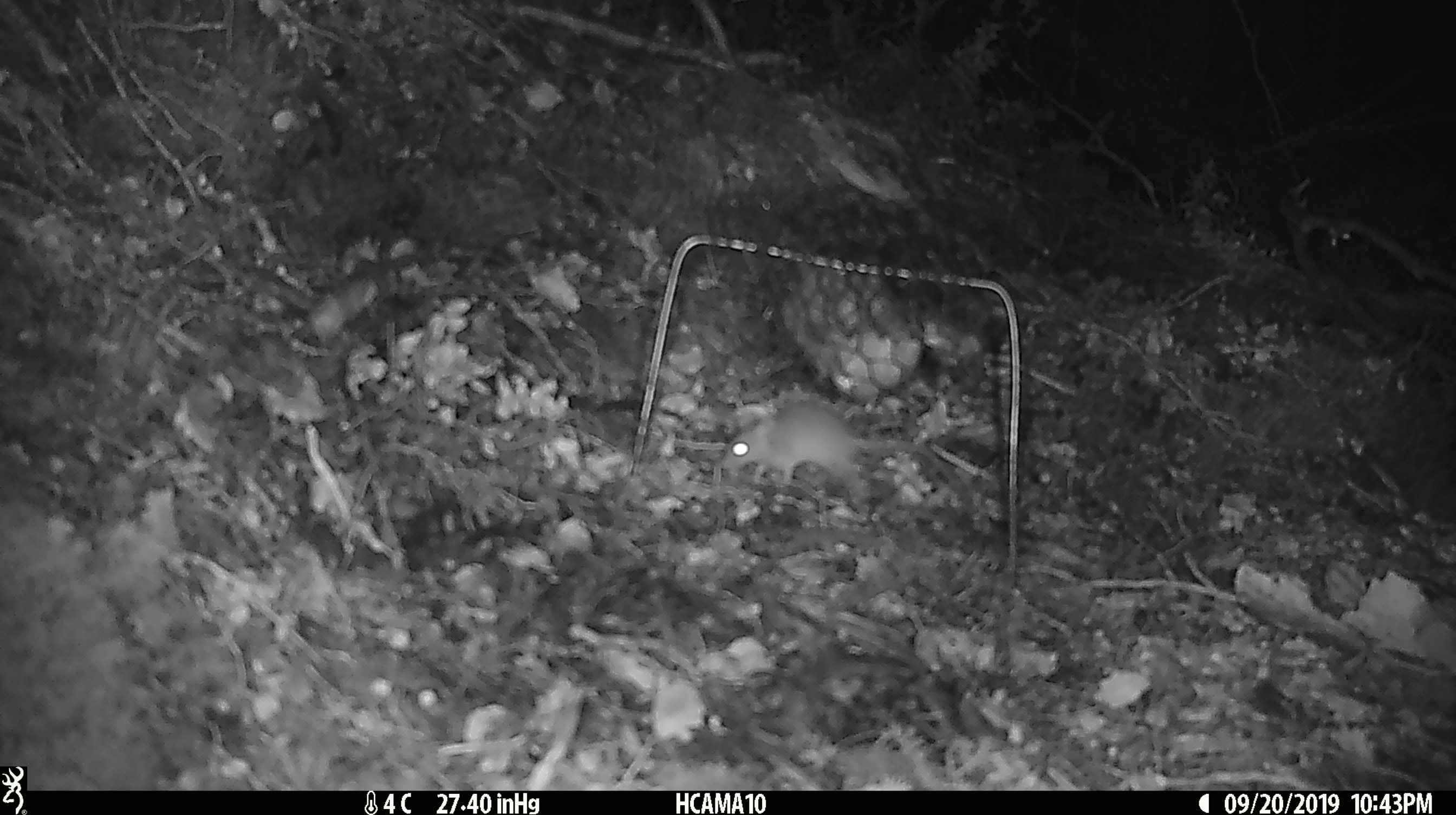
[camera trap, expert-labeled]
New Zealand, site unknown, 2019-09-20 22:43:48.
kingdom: Animalia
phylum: Chordata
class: Mammalia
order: Rodentia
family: Muridae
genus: Mus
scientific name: Mus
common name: mouse